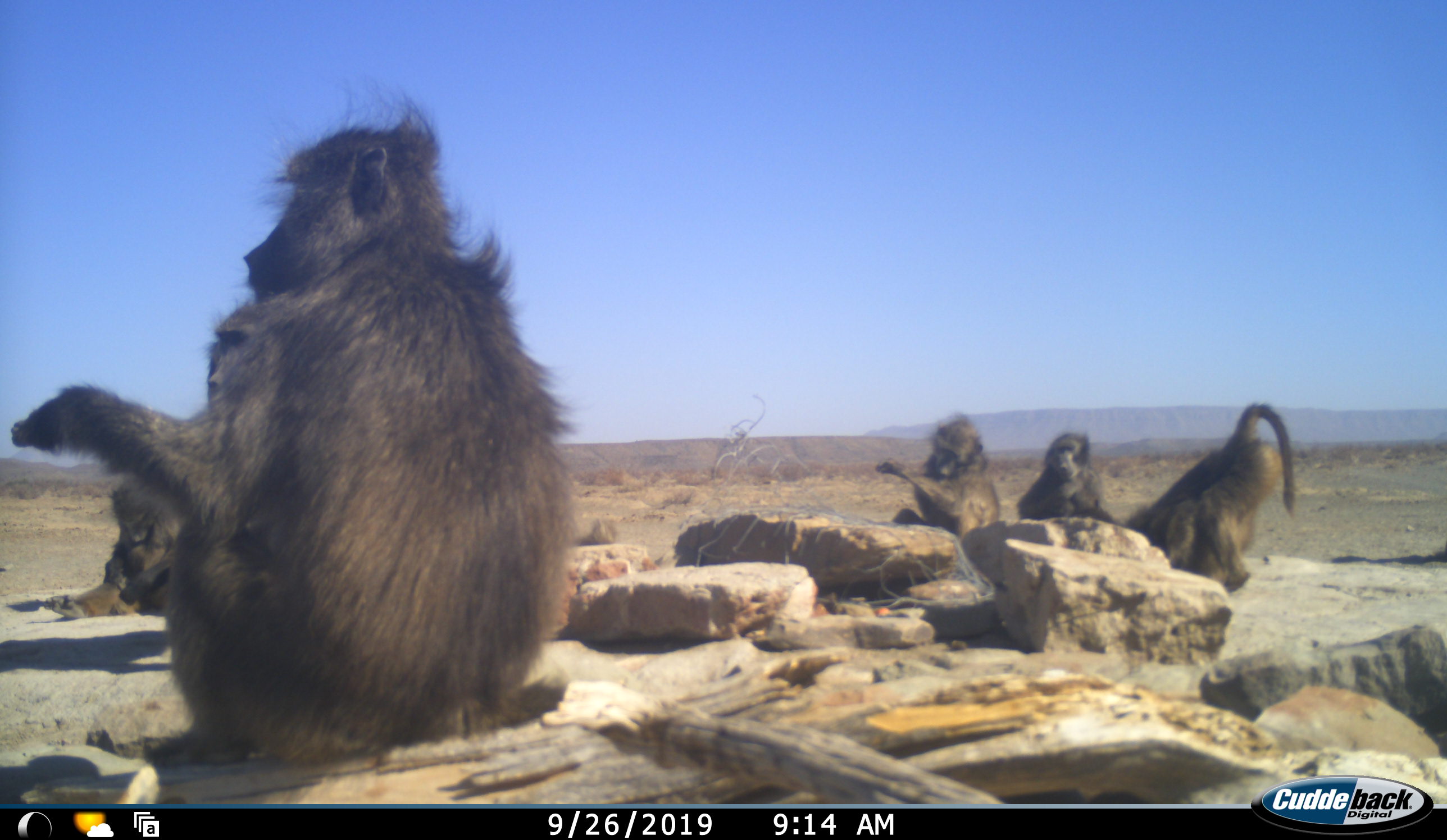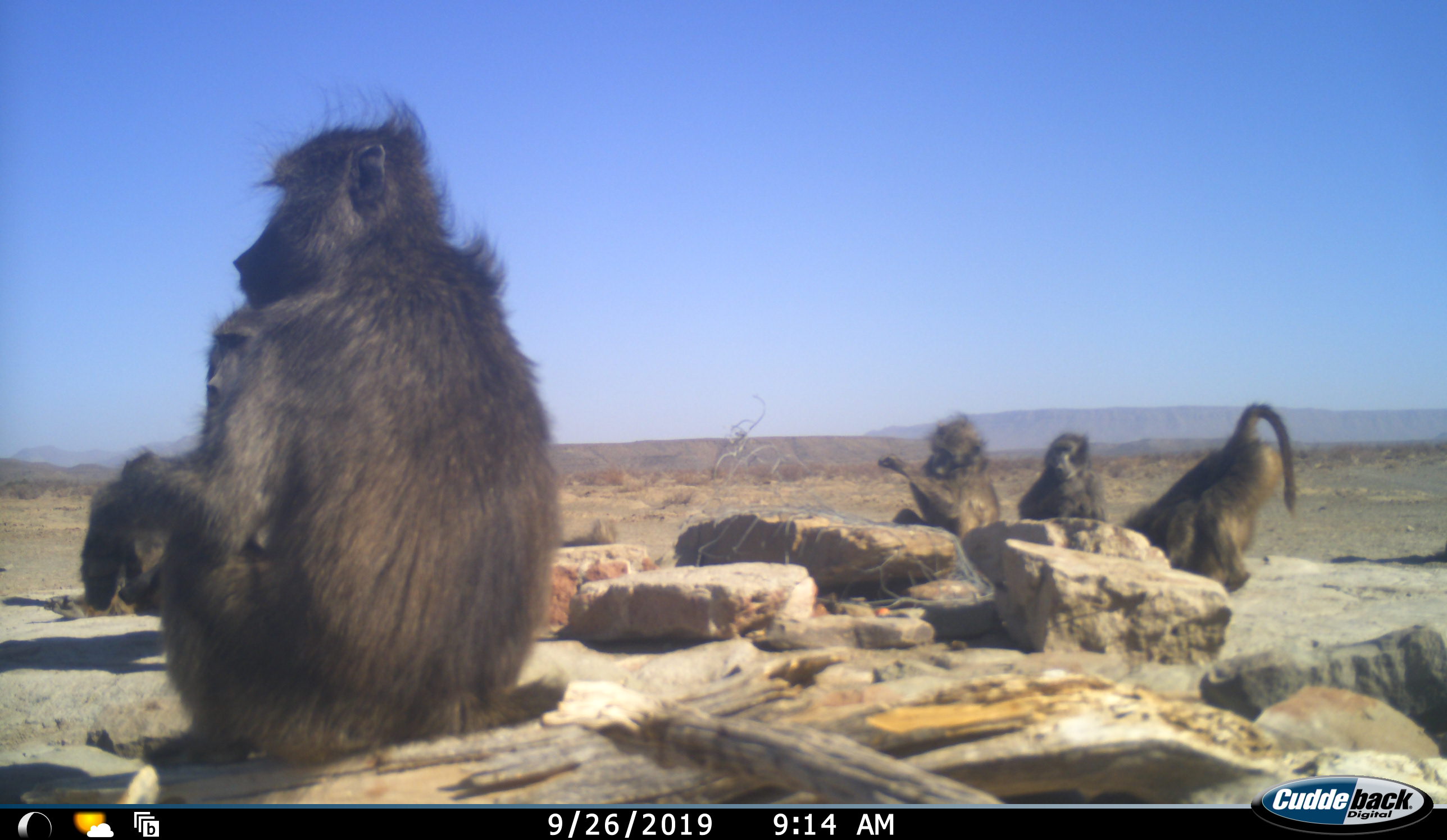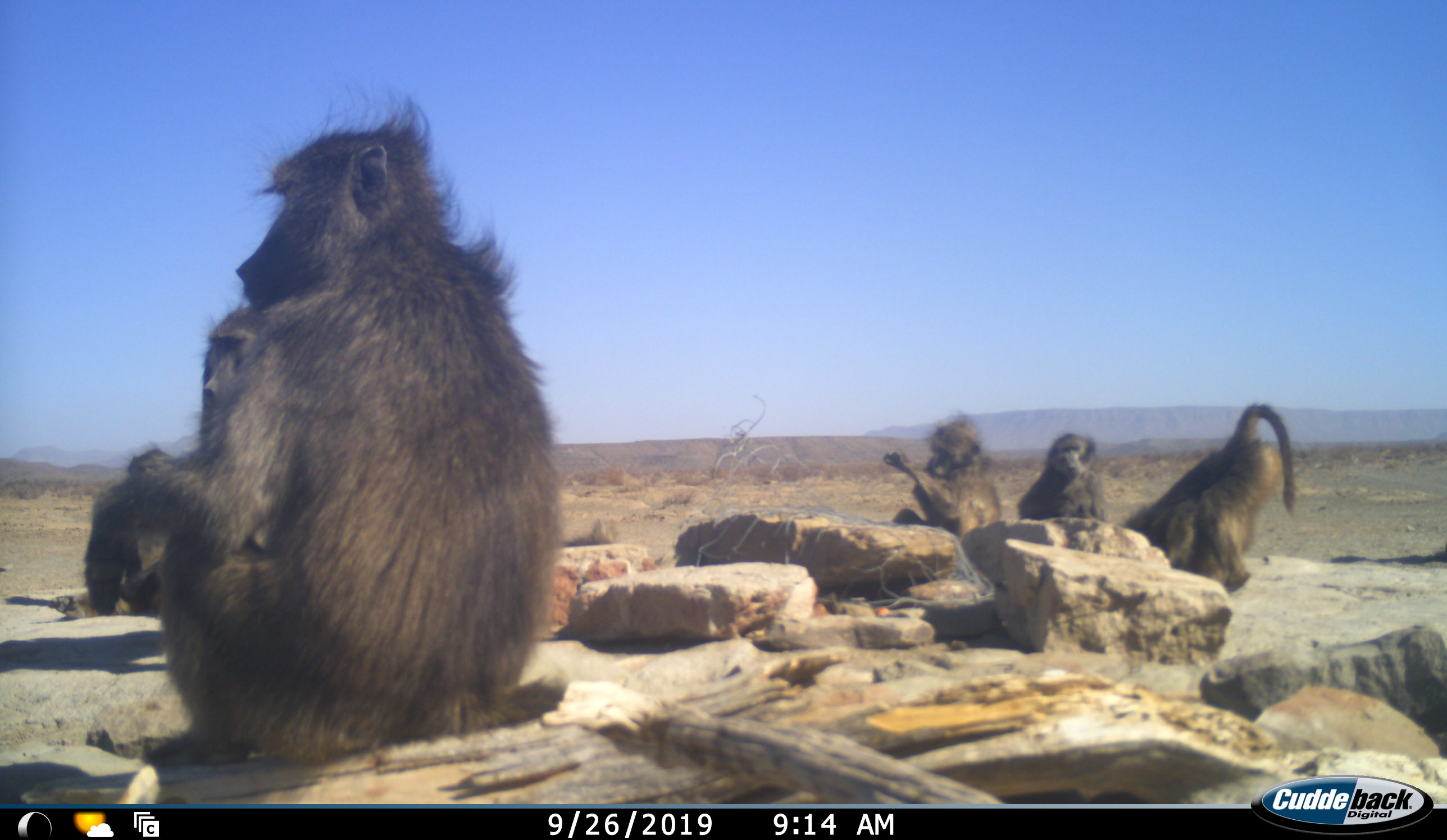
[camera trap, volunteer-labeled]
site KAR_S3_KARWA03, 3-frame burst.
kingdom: Animalia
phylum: Chordata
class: Mammalia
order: Primates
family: Cercopithecidae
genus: Papio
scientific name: Papio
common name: baboon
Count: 5.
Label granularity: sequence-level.